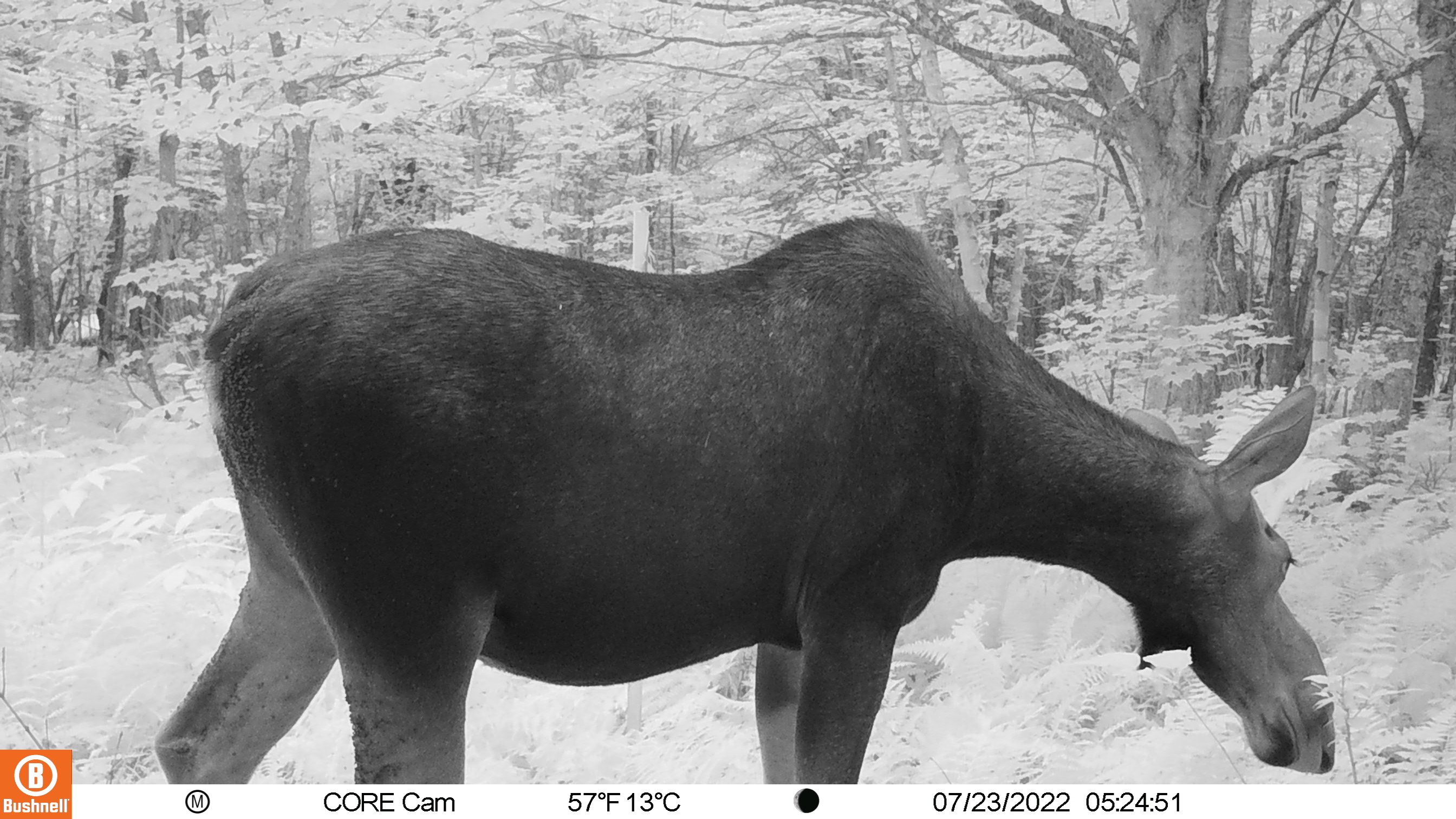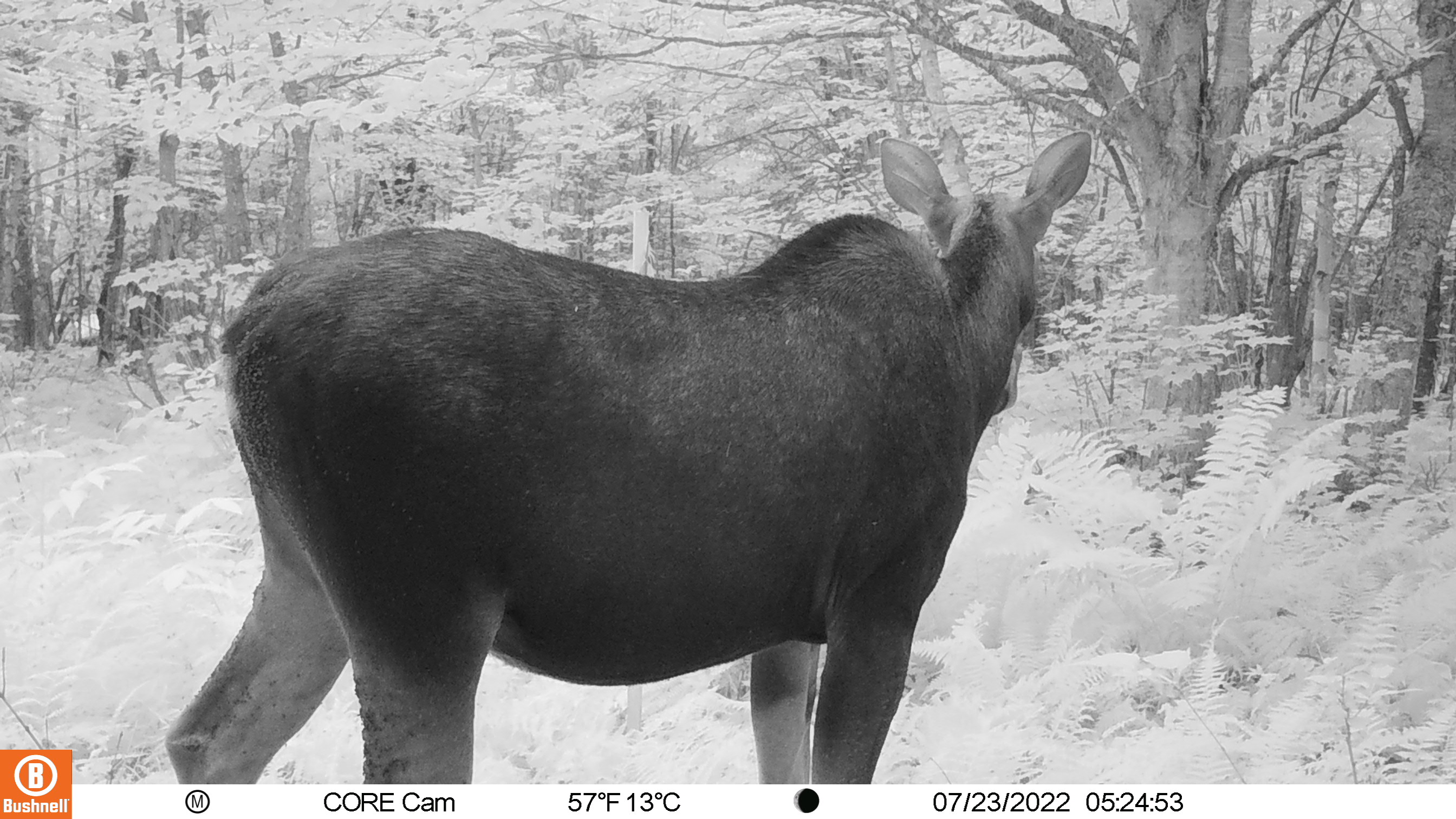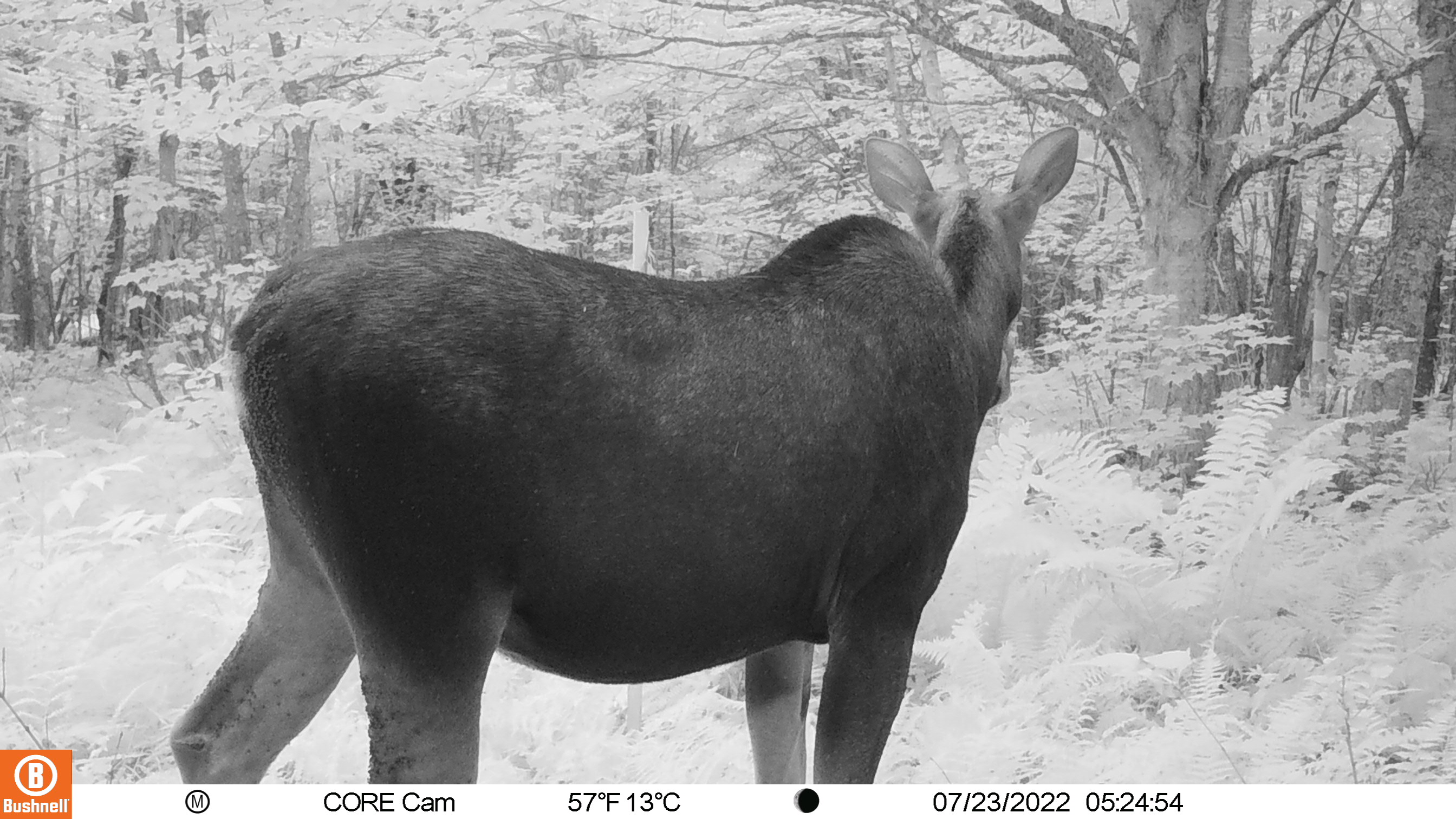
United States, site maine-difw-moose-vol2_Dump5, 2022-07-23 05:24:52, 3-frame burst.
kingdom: Animalia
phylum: Chordata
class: Mammalia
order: Artiodactyla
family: Cervidae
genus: Alces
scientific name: Alces alces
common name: moose